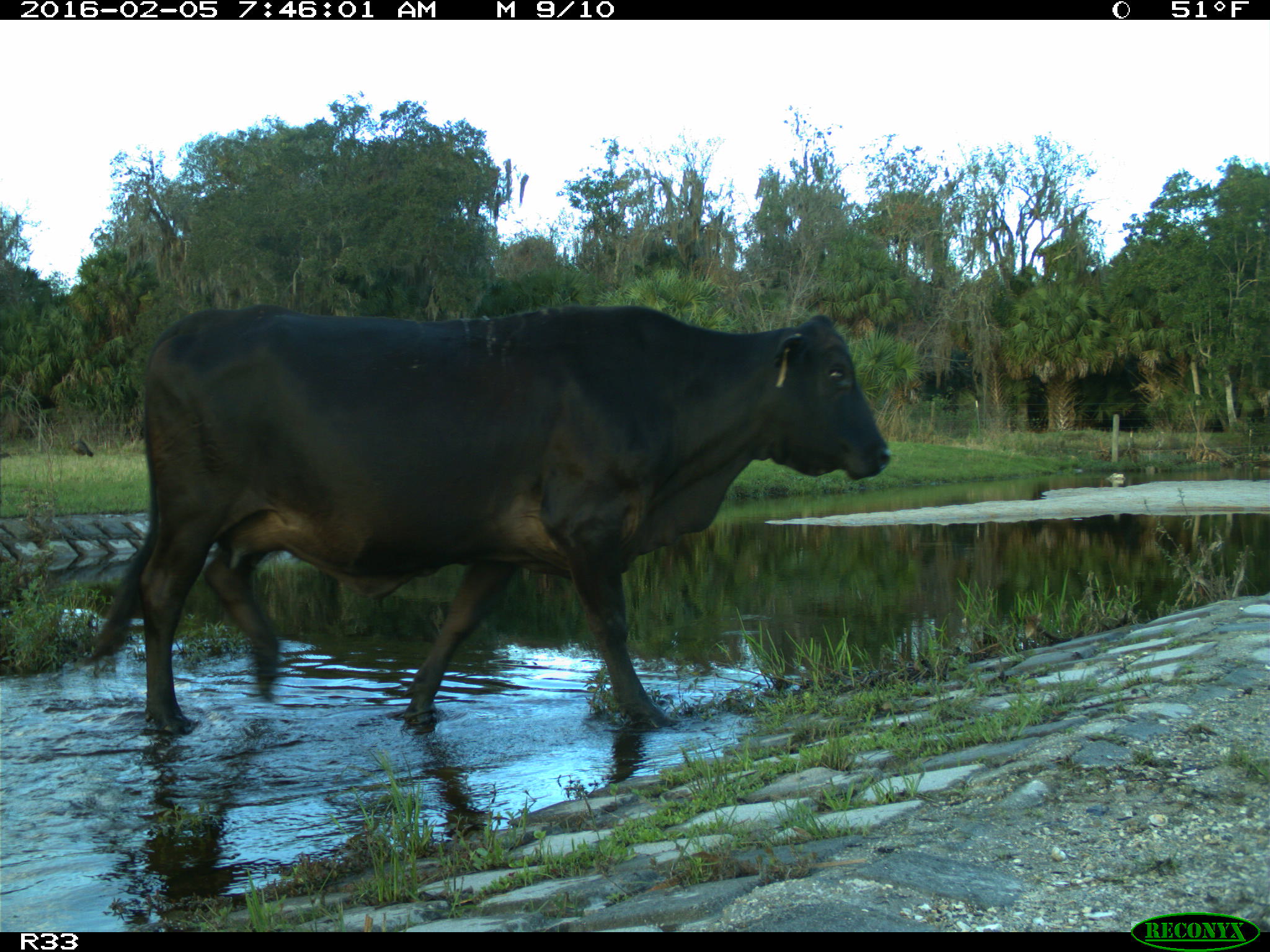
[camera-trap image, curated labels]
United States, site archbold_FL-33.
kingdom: Animalia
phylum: Chordata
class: Mammalia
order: Artiodactyla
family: Bovidae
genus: Bos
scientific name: Bos taurus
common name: domestic cow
Bos taurus (domestic cow).